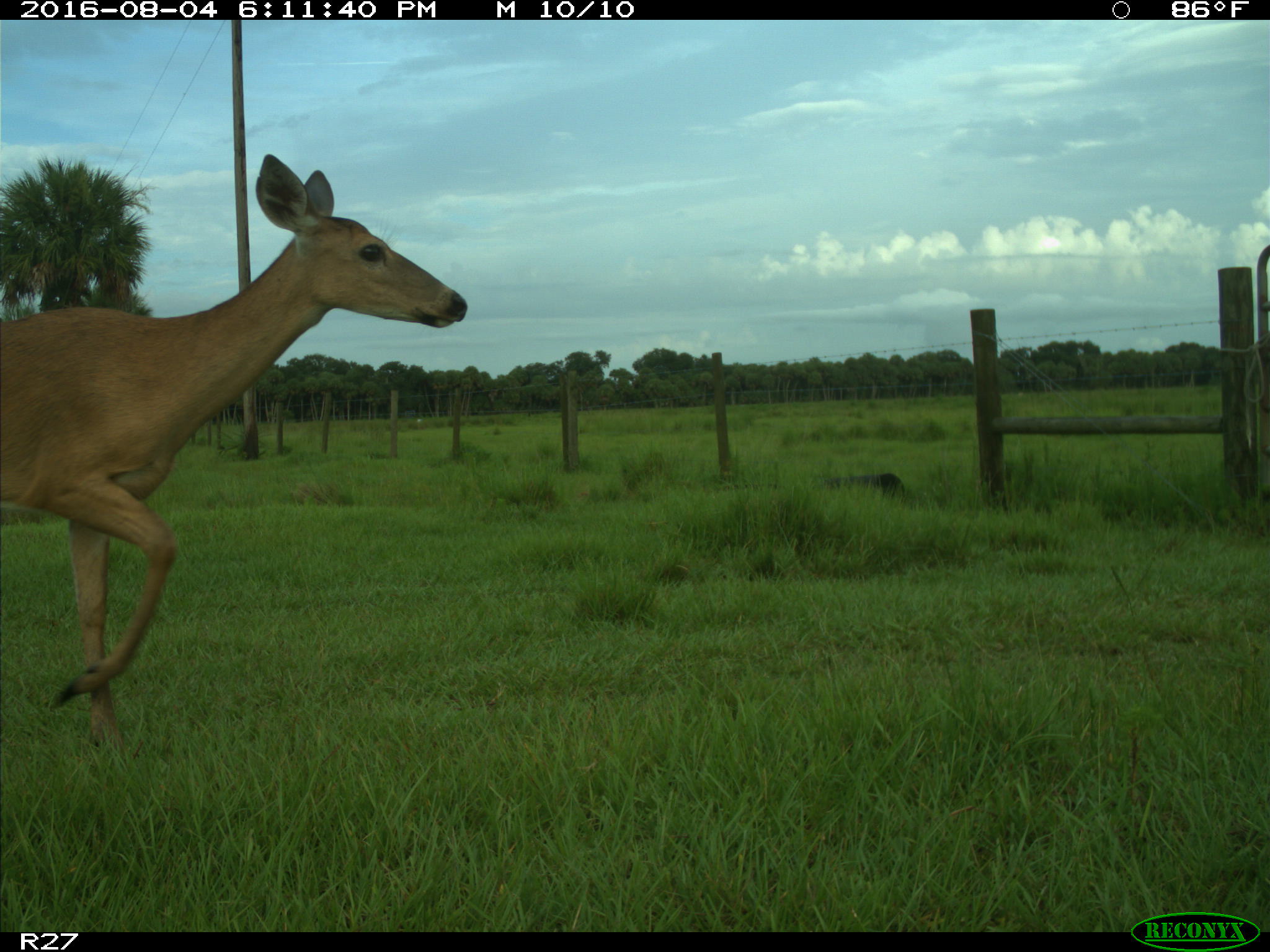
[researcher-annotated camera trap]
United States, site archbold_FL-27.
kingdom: Animalia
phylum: Chordata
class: Mammalia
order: Artiodactyla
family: Cervidae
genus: Odocoileus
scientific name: Odocoileus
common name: deer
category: unidentified deer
Unidentified deer (deer) (Odocoileus).